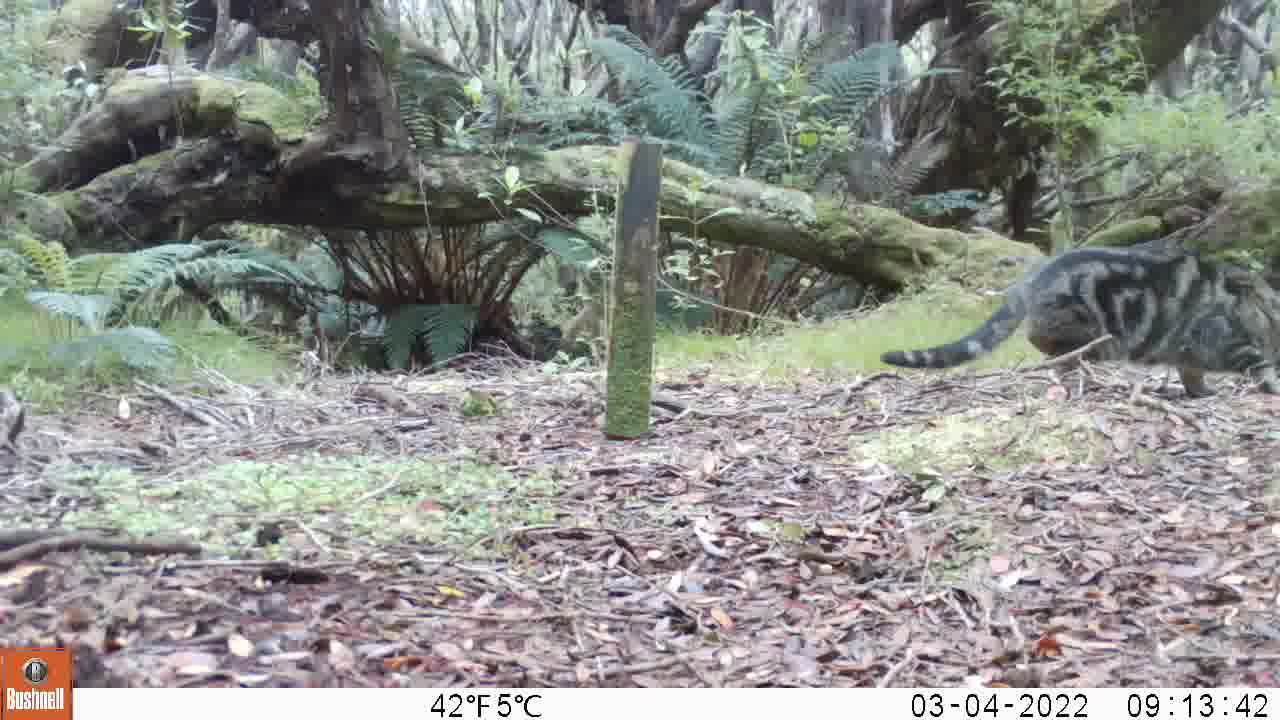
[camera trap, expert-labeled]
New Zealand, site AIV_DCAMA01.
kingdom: Animalia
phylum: Chordata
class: Mammalia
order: Carnivora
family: Felidae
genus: Felis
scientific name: Felis catus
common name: domestic cat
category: cat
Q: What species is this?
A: Cat (domestic cat) (Felis catus).